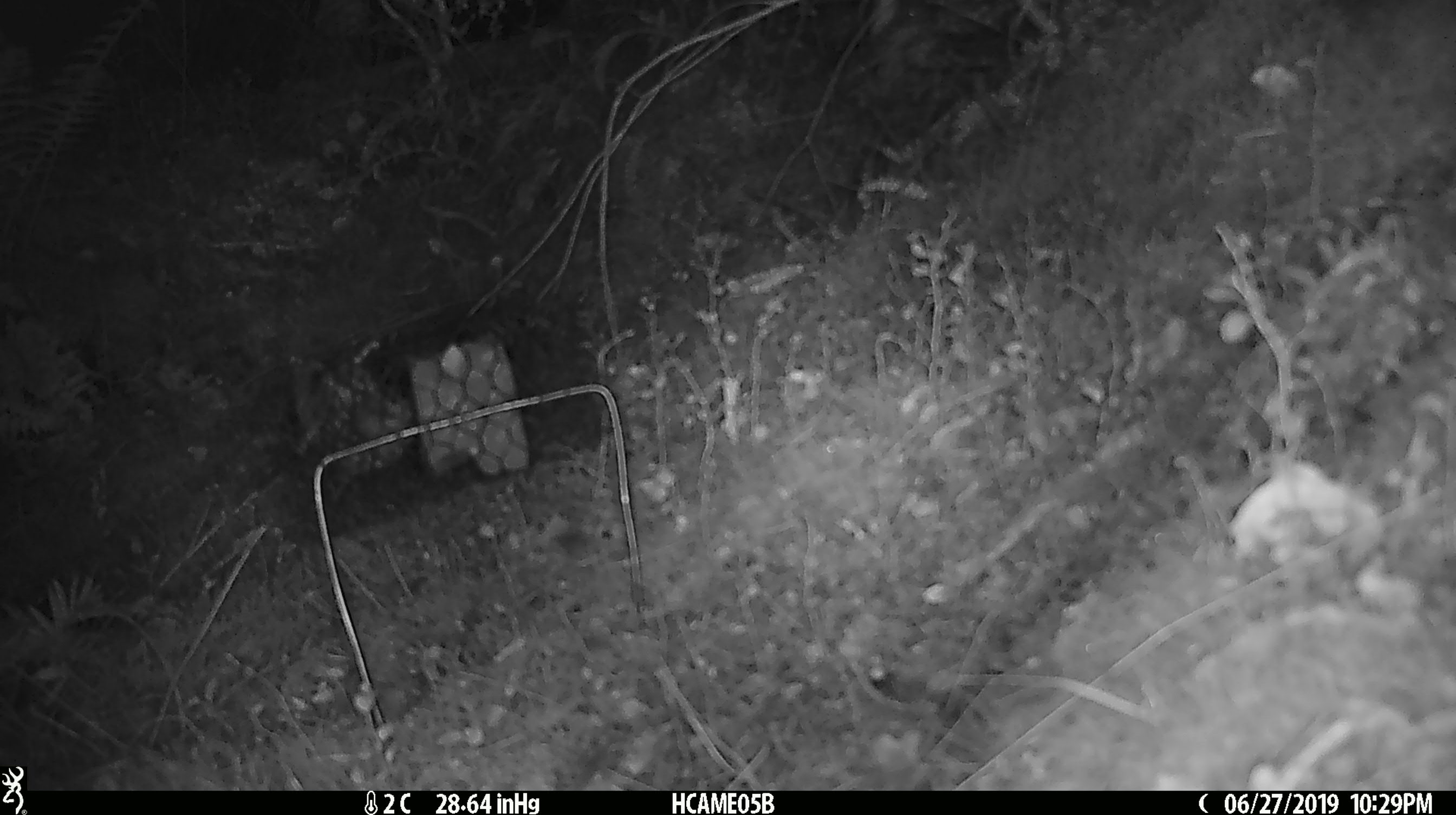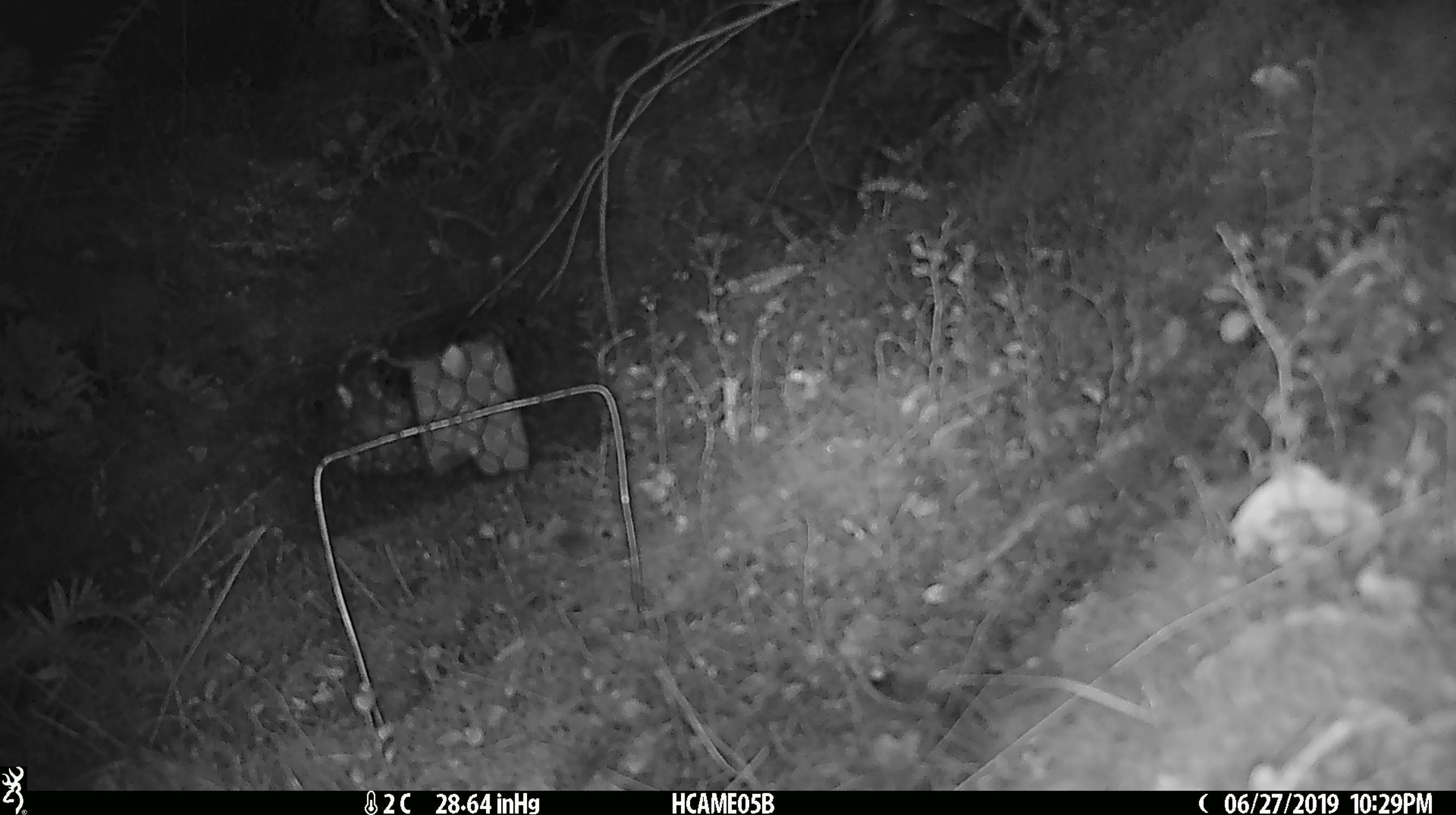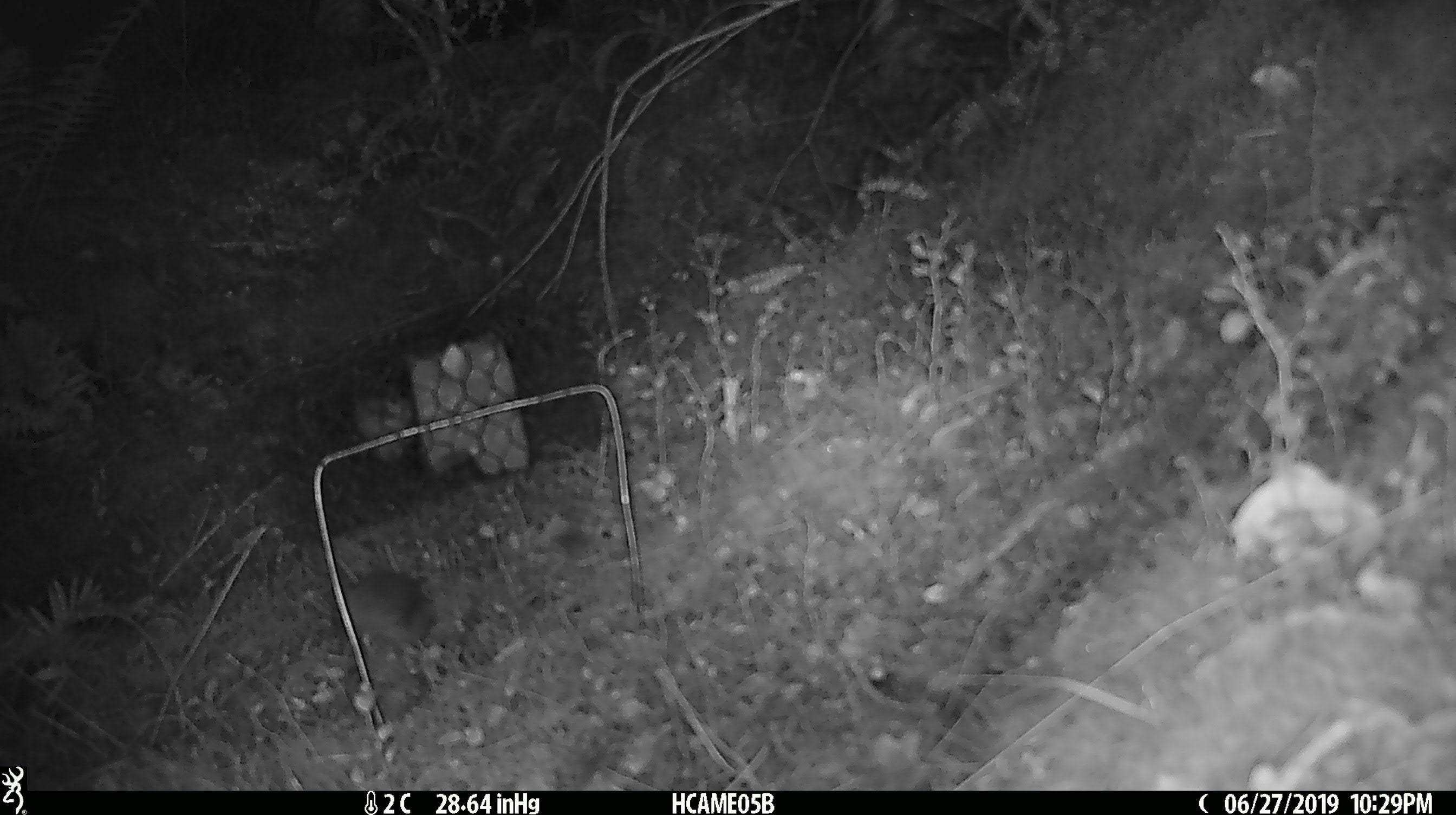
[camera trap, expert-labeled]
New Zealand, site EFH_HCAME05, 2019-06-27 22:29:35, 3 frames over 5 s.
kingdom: Animalia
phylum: Chordata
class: Mammalia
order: Rodentia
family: Muridae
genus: Mus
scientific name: Mus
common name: mouse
Mouse (Mus).